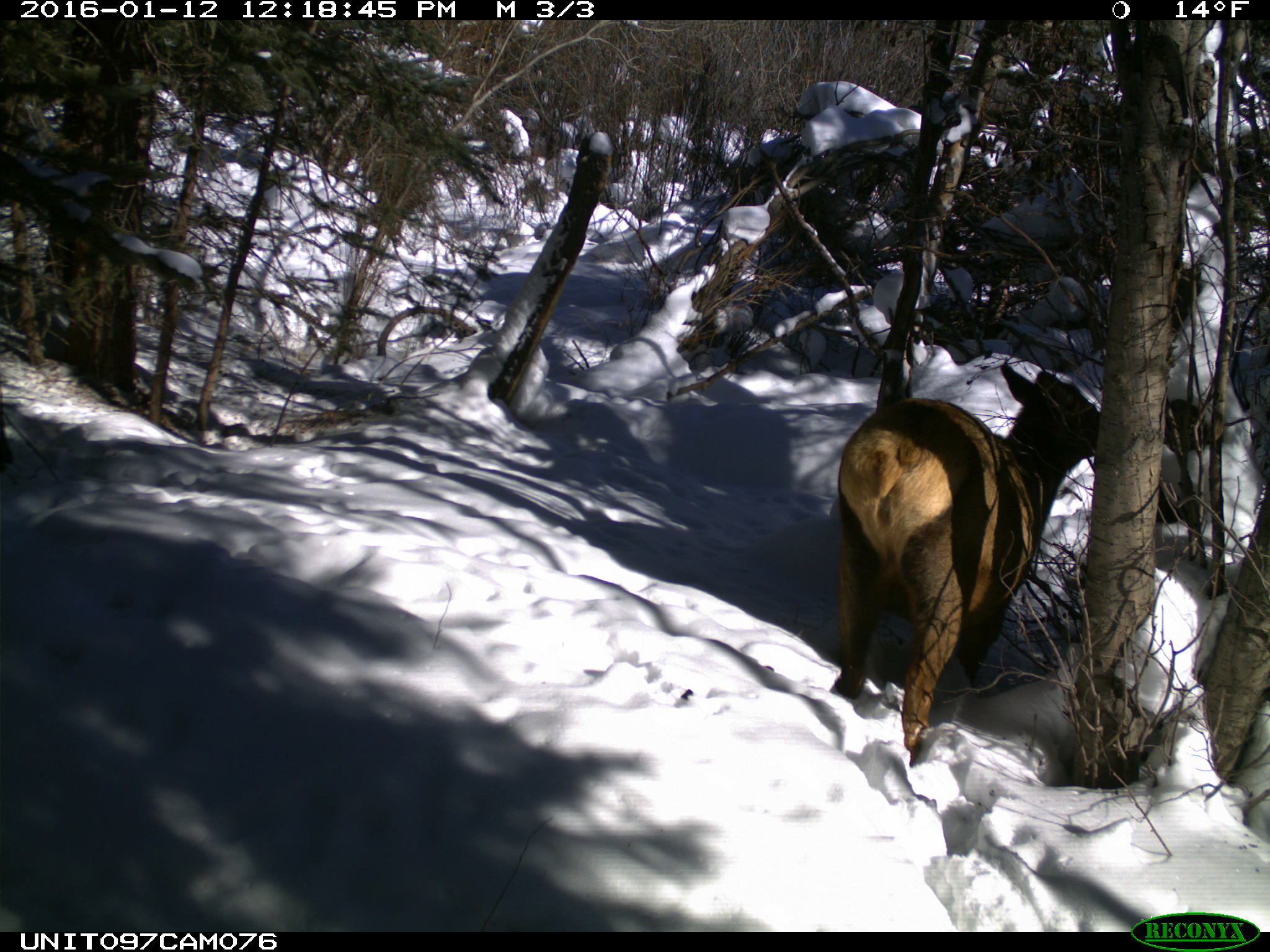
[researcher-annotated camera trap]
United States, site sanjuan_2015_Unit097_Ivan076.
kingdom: Animalia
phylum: Chordata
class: Mammalia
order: Artiodactyla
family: Cervidae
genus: Cervus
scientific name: Cervus elaphus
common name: red deer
Cervus elaphus (red deer).